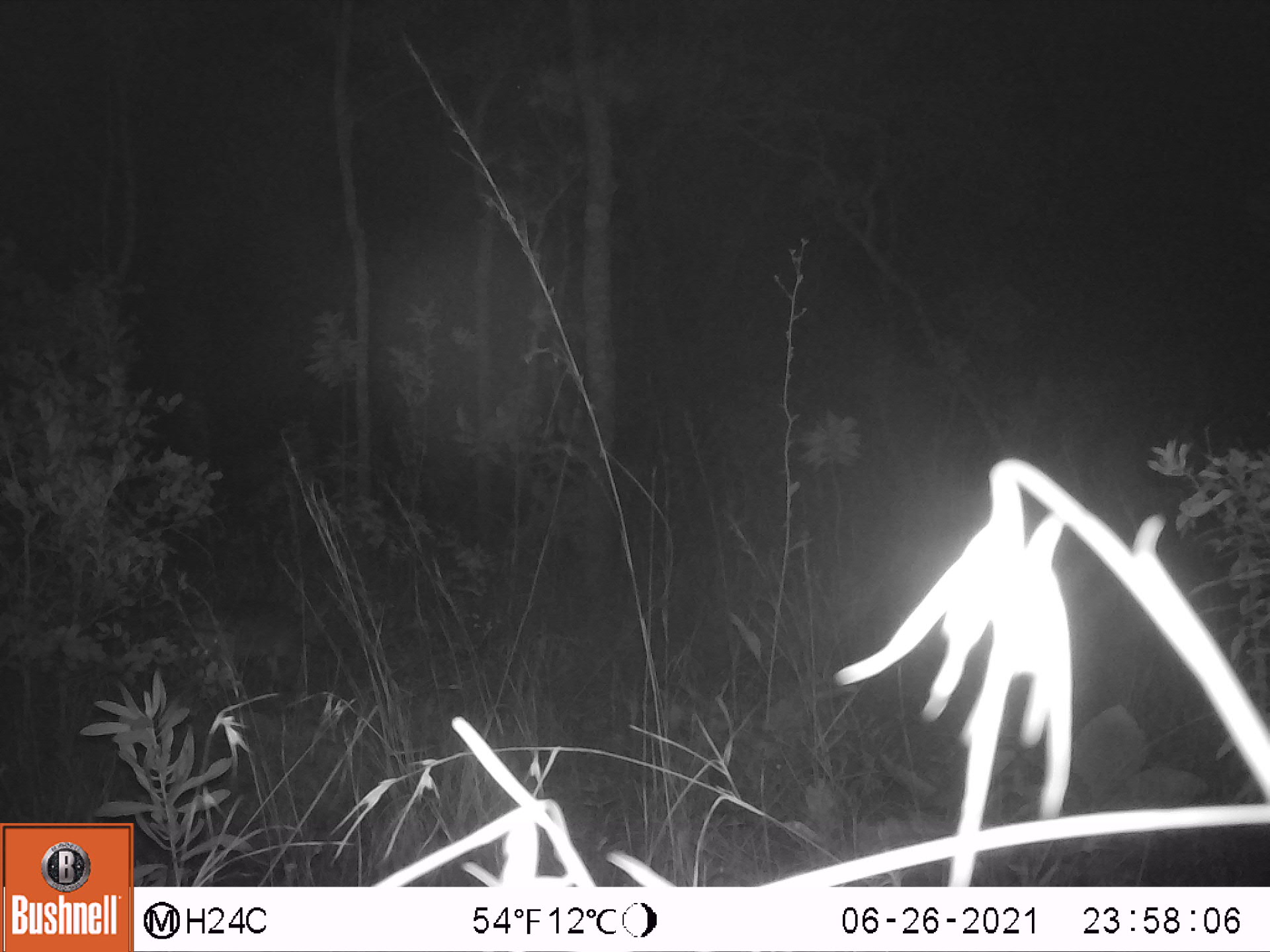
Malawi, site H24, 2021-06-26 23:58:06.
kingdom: Animalia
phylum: Chordata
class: Mammalia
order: Artiodactyla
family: Bovidae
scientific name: Antilopinae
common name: small antelope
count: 1